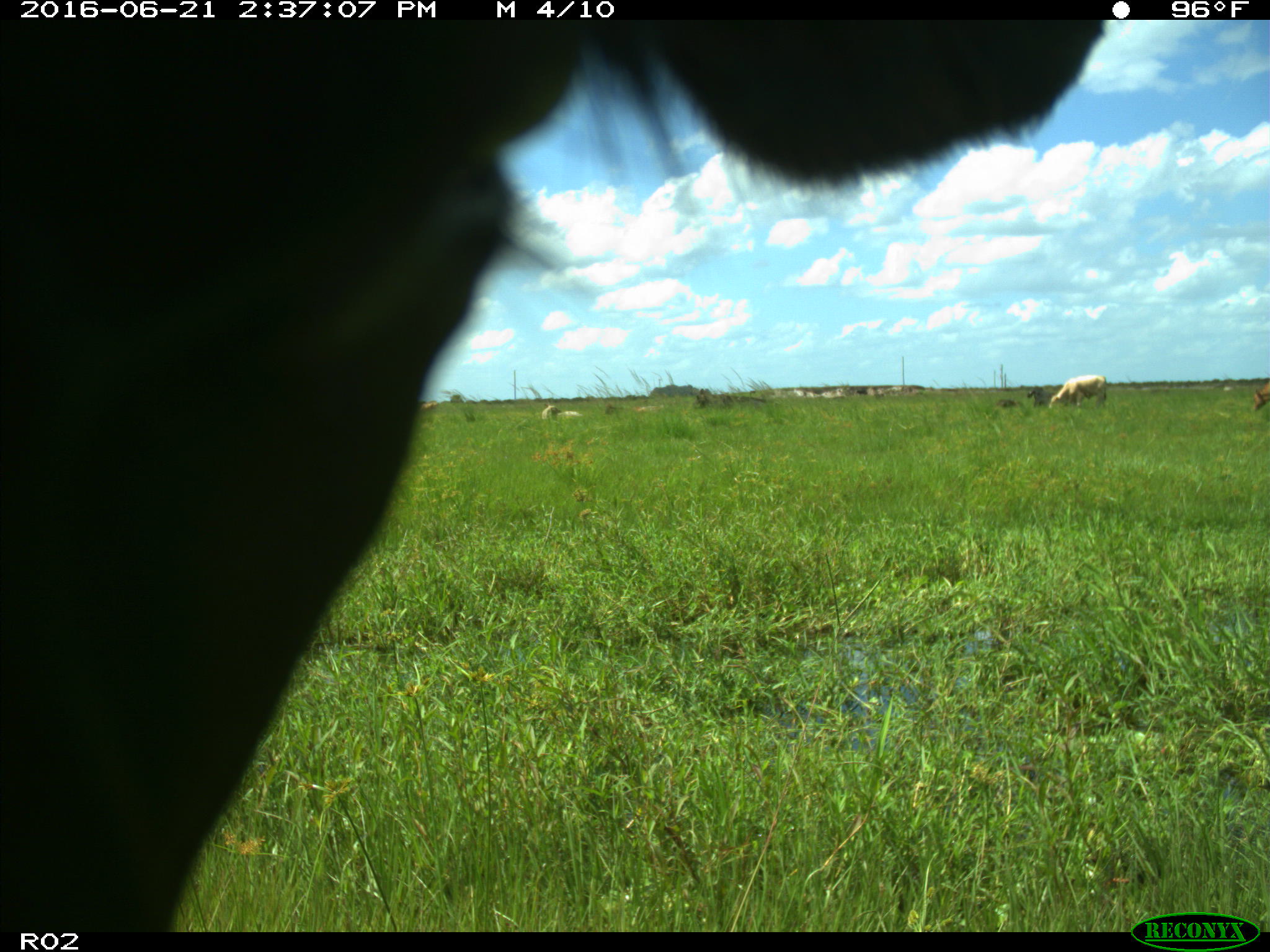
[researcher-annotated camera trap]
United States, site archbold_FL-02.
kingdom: Animalia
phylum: Chordata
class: Mammalia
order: Artiodactyla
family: Bovidae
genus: Bos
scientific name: Bos taurus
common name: domestic cow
Bos taurus (domestic cow).